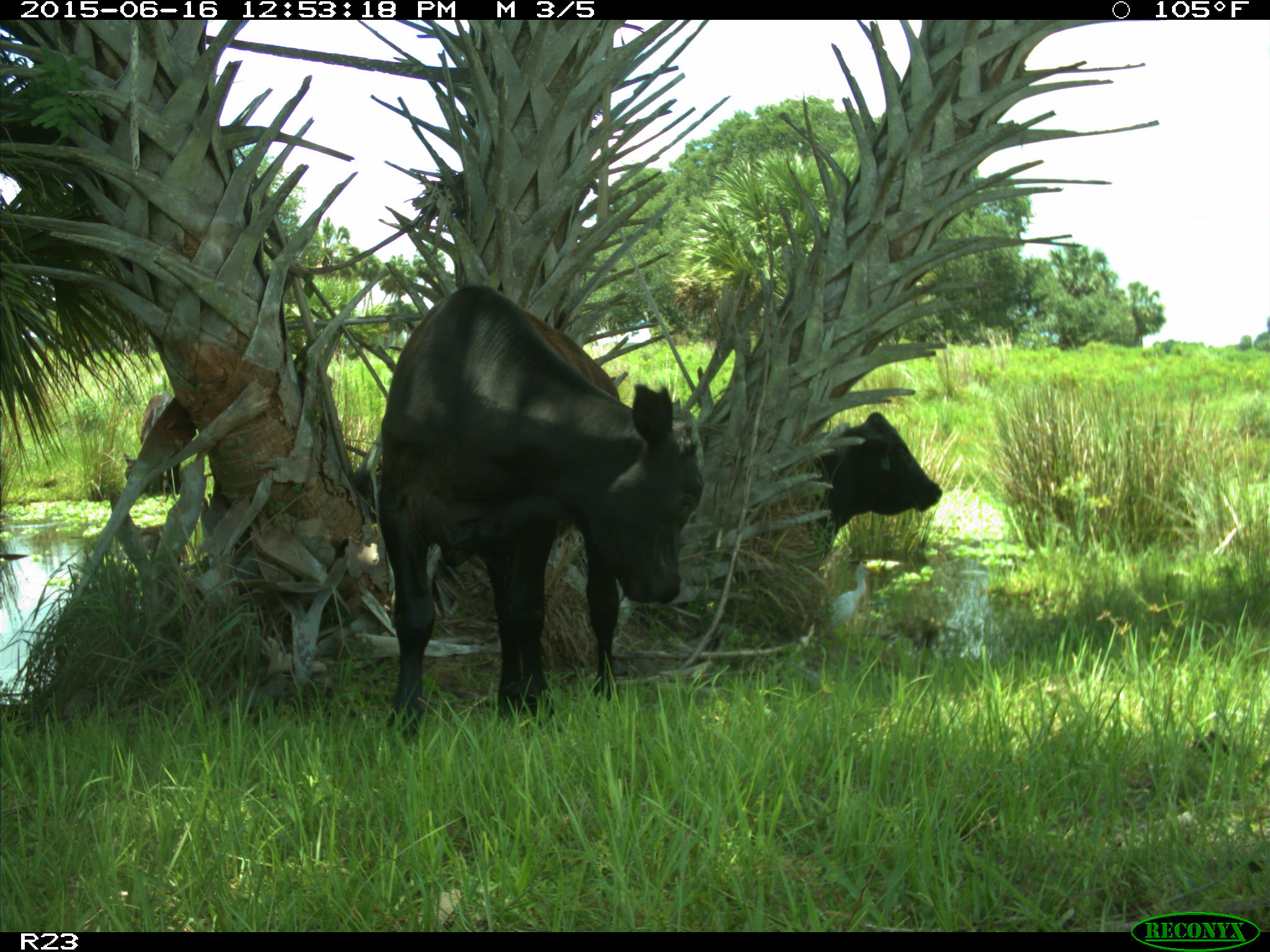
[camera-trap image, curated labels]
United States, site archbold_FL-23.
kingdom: Animalia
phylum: Chordata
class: Mammalia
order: Artiodactyla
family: Bovidae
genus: Bos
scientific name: Bos taurus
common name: domestic cow